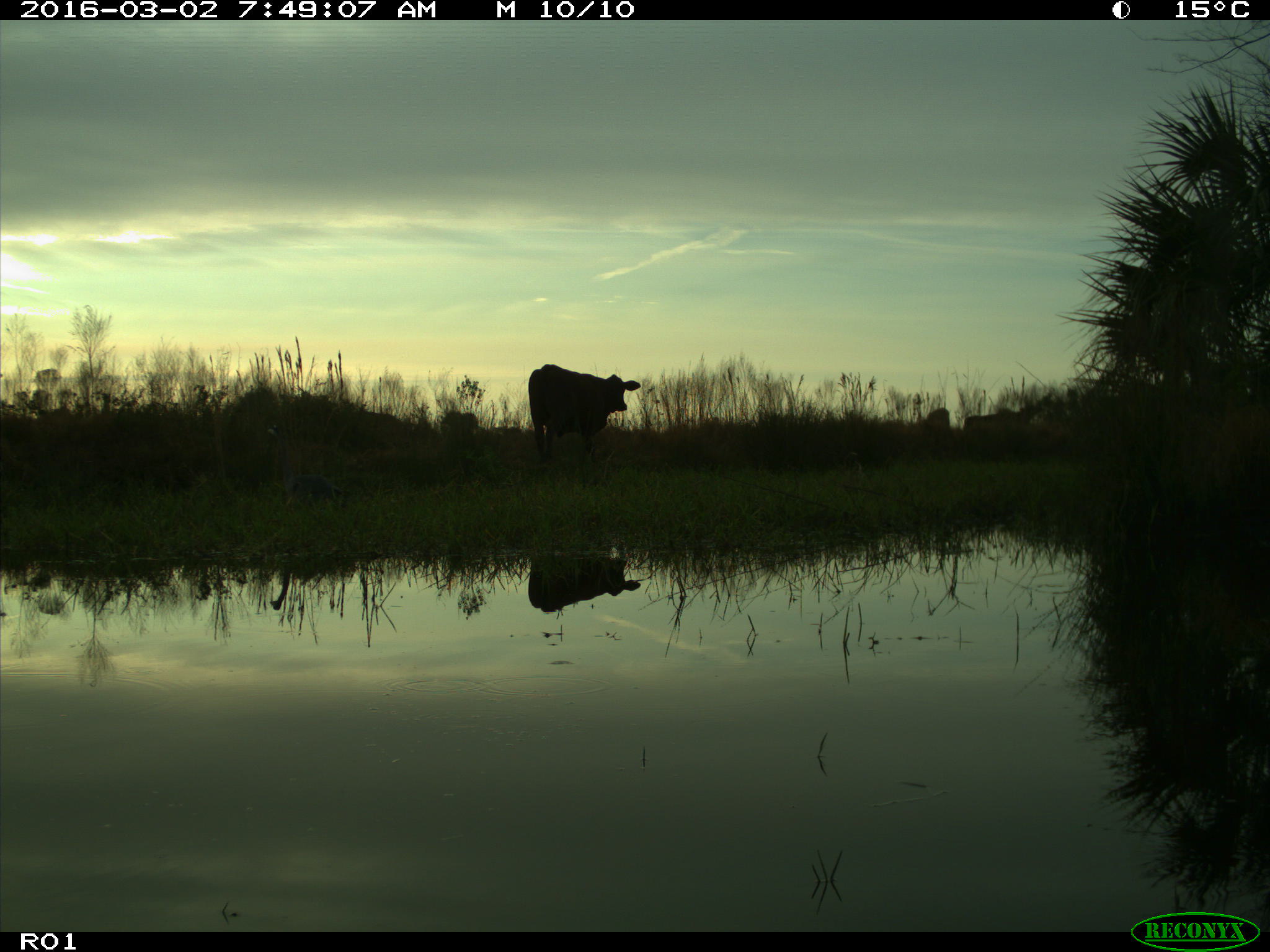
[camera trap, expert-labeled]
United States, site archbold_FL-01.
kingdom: Animalia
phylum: Chordata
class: Mammalia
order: Artiodactyla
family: Bovidae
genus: Bos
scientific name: Bos taurus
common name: domestic cow